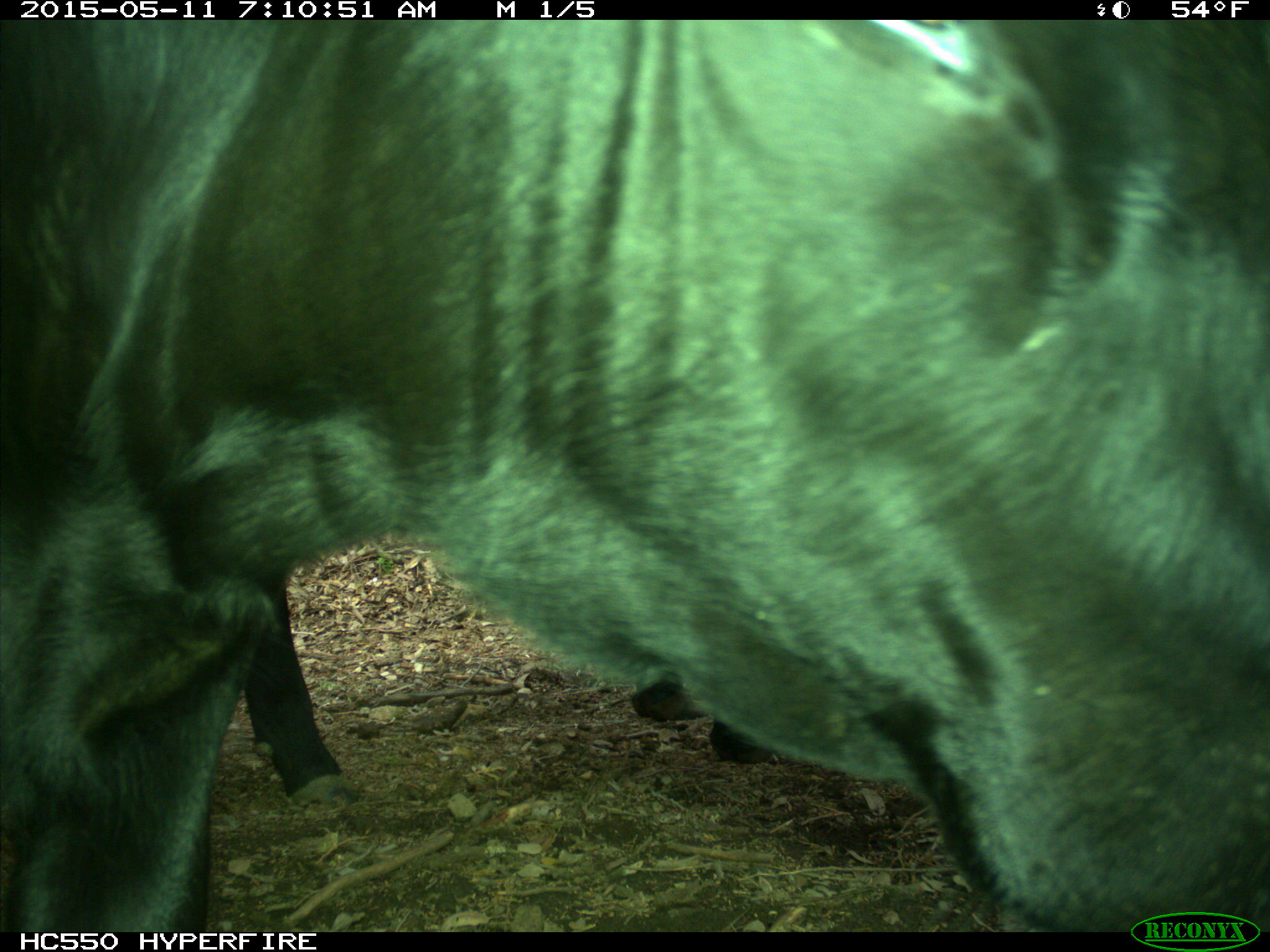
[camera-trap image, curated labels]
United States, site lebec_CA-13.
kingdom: Animalia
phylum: Chordata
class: Mammalia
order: Artiodactyla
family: Bovidae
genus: Bos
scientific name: Bos taurus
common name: domestic cow